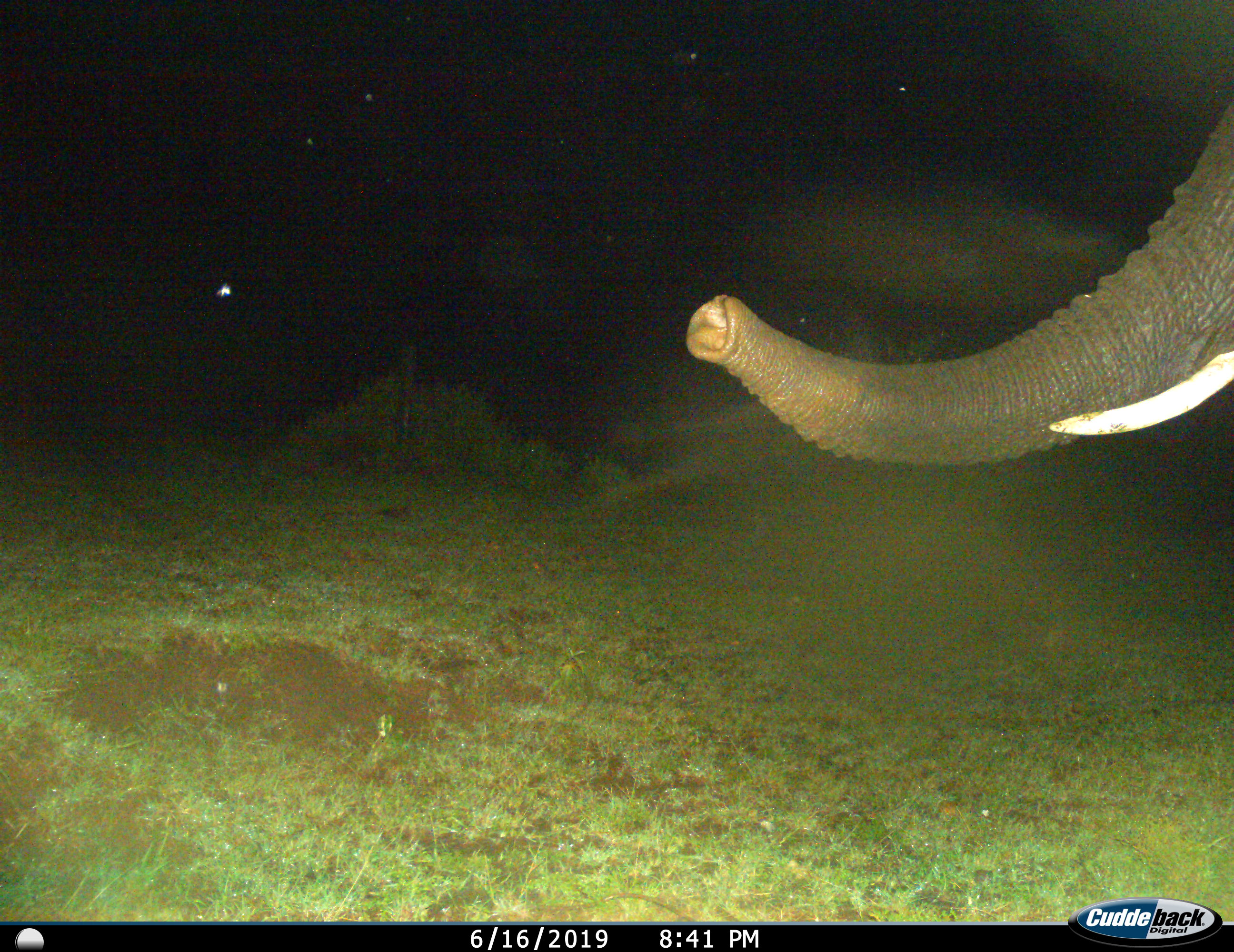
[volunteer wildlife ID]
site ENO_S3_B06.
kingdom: Animalia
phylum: Chordata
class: Mammalia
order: Proboscidea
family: Elephantidae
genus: Loxodonta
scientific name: Loxodonta africana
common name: african bush elephant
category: elephant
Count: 1.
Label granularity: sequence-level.